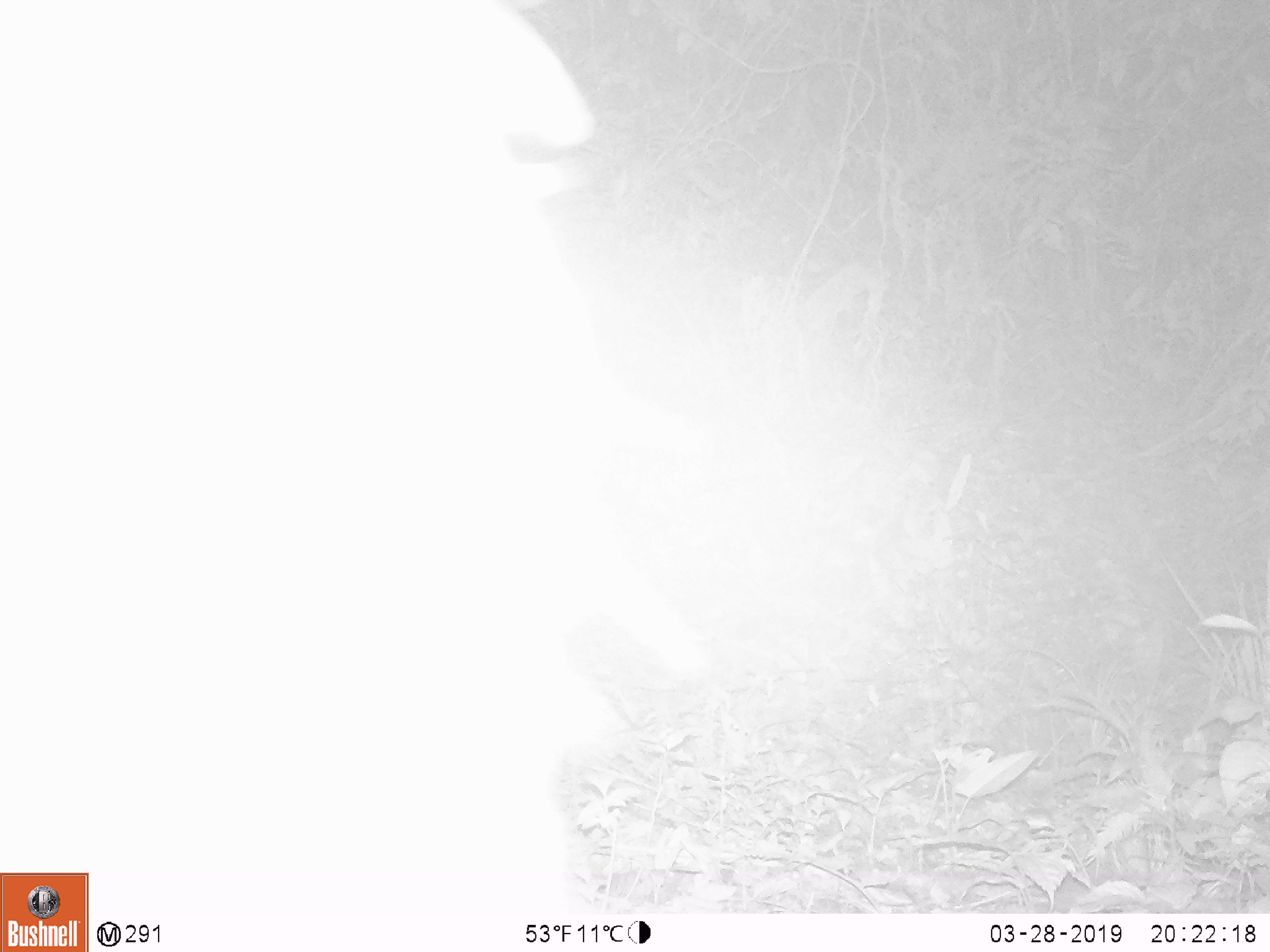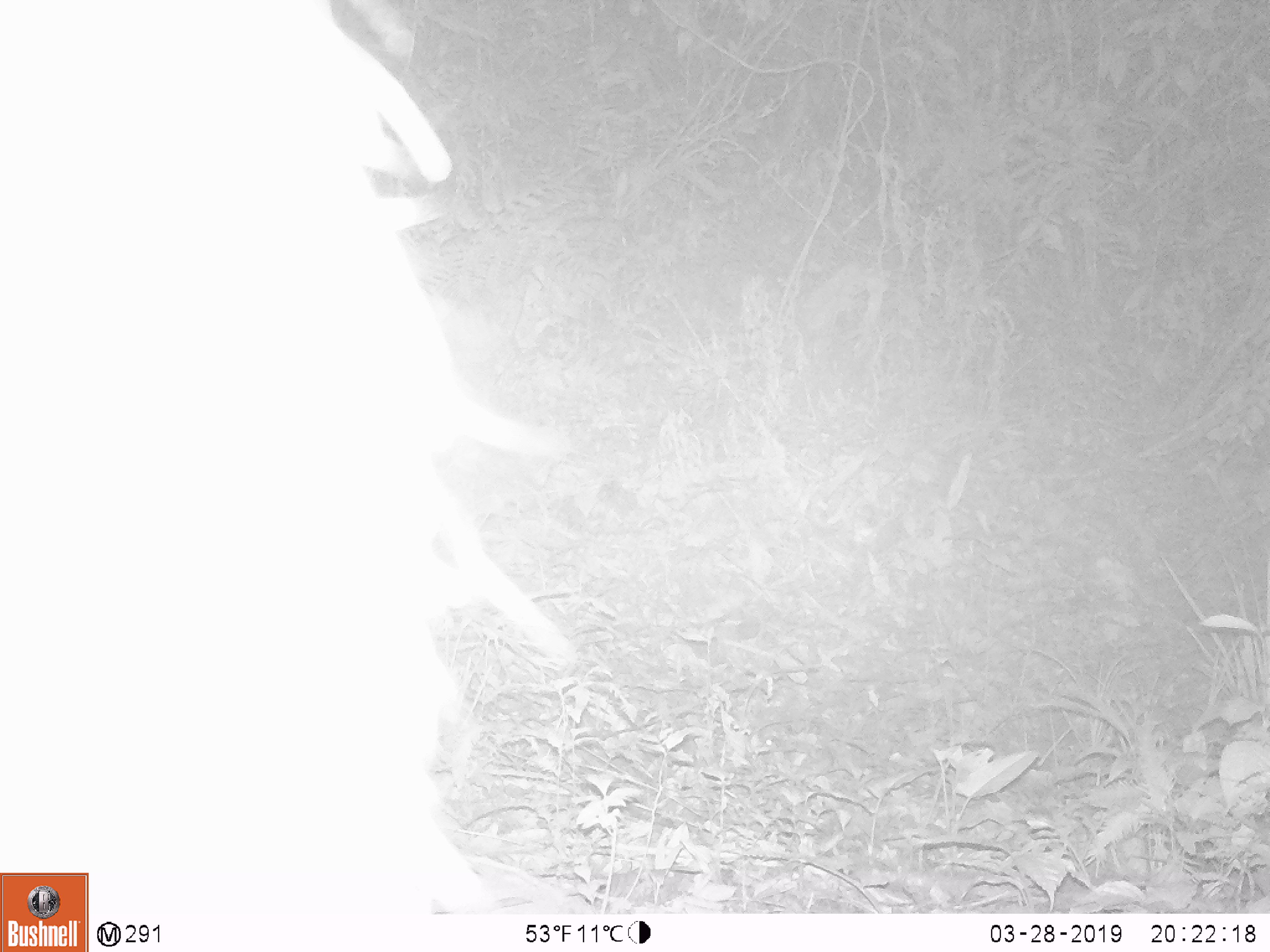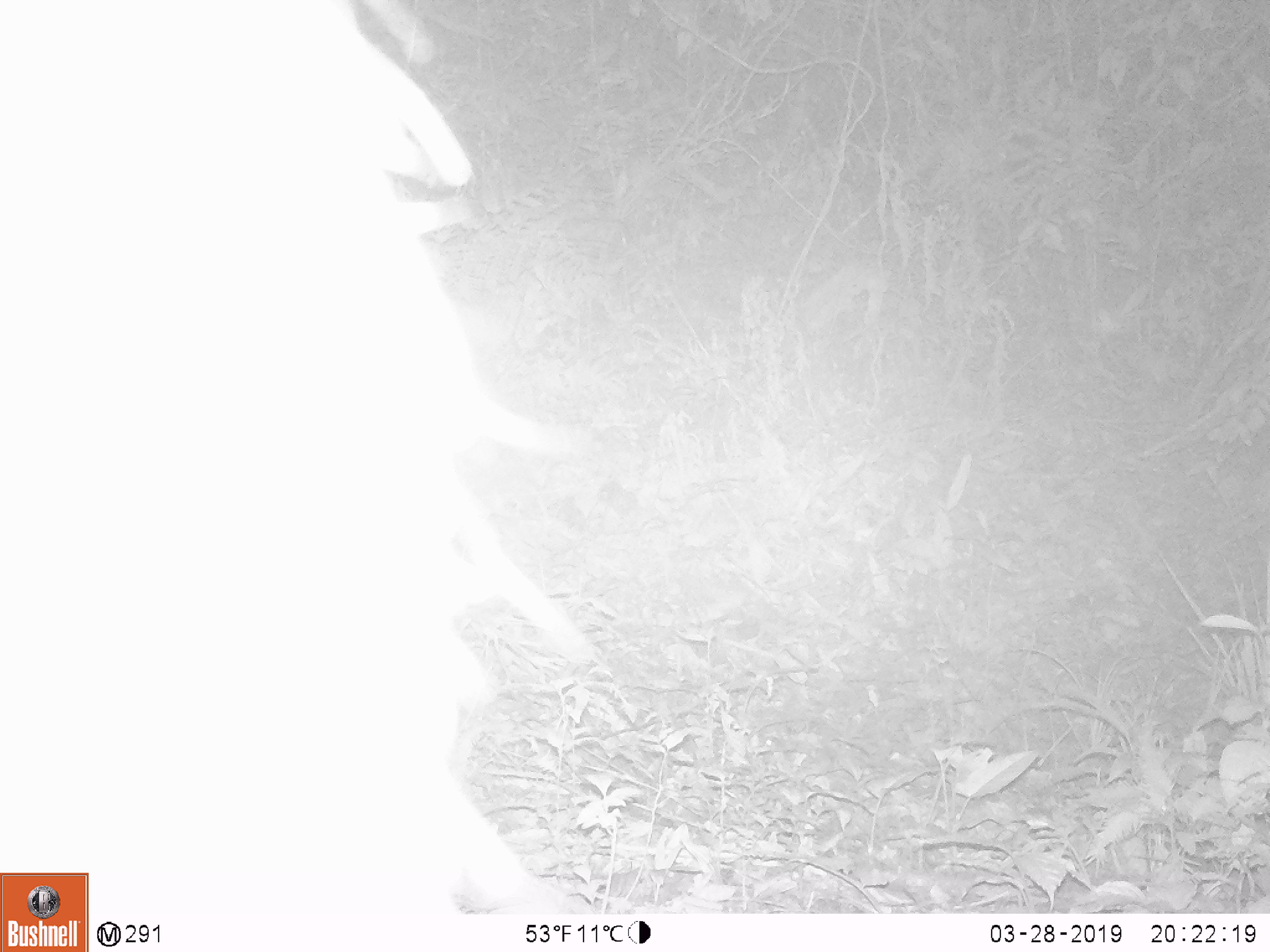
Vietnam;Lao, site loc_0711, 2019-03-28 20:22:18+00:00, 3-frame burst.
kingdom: Animalia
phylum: Chordata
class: Mammalia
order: Artiodactyla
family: Bovidae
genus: Capricornis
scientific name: Capricornis sumatraensis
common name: chinese serow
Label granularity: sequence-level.